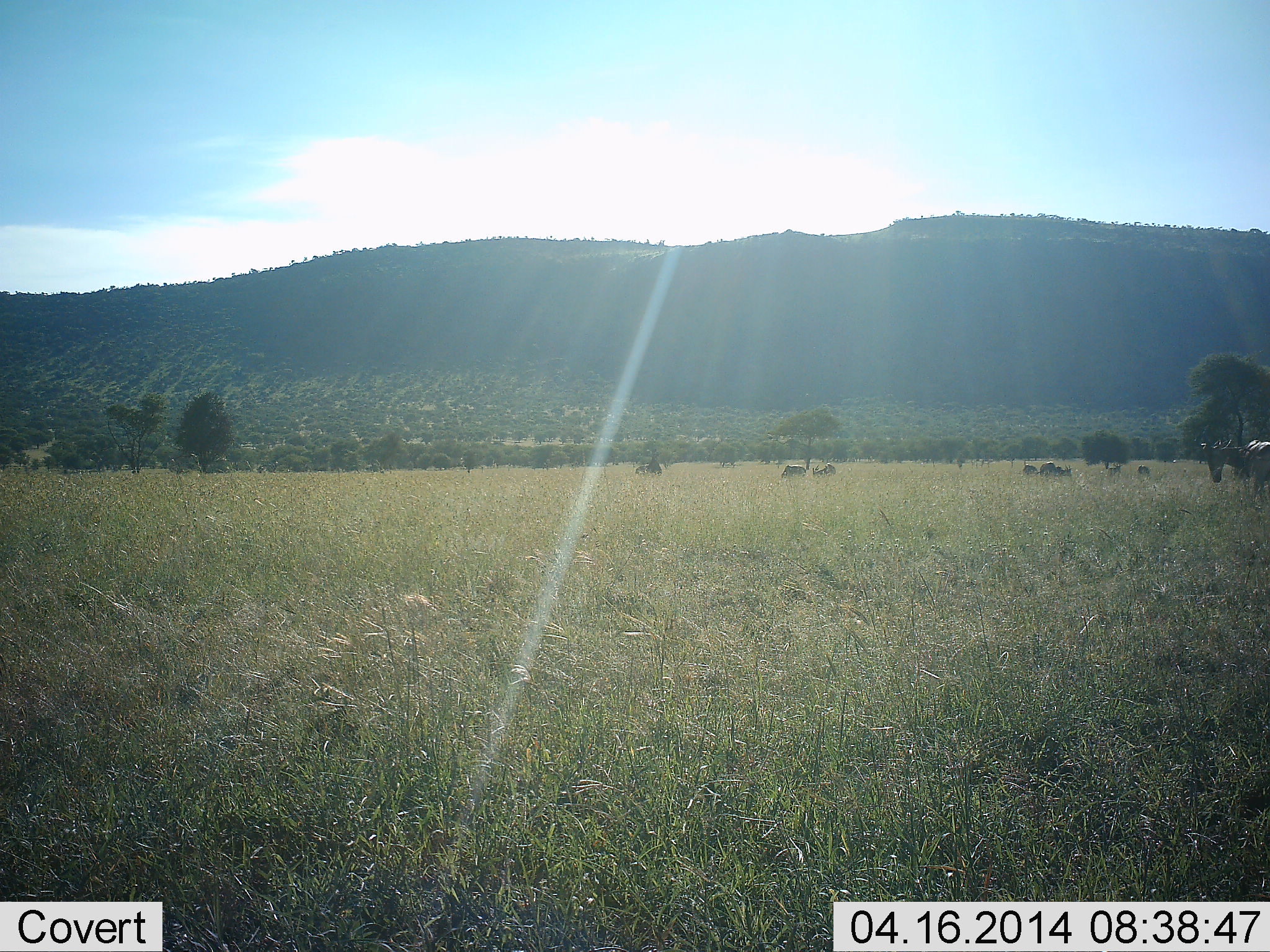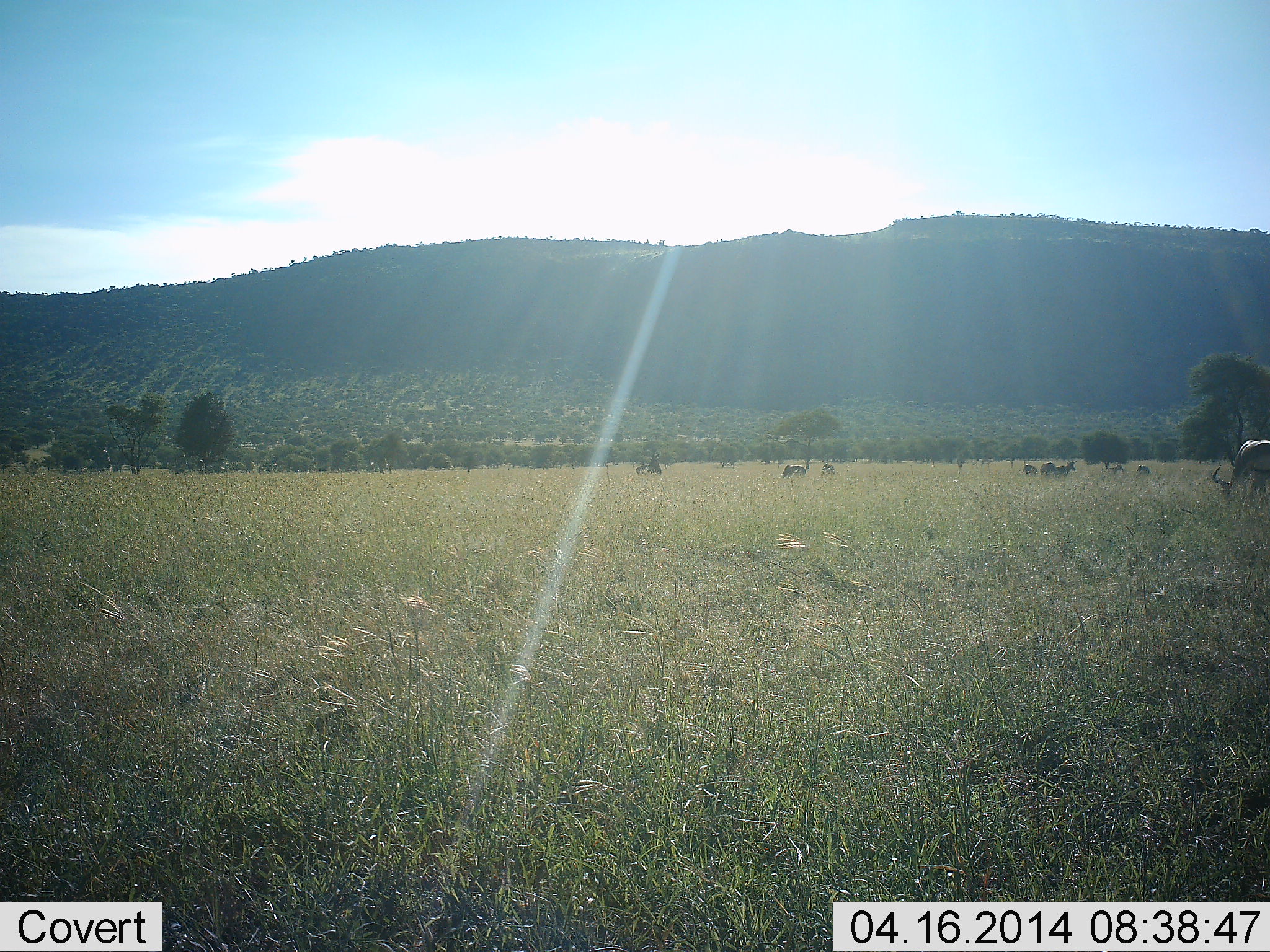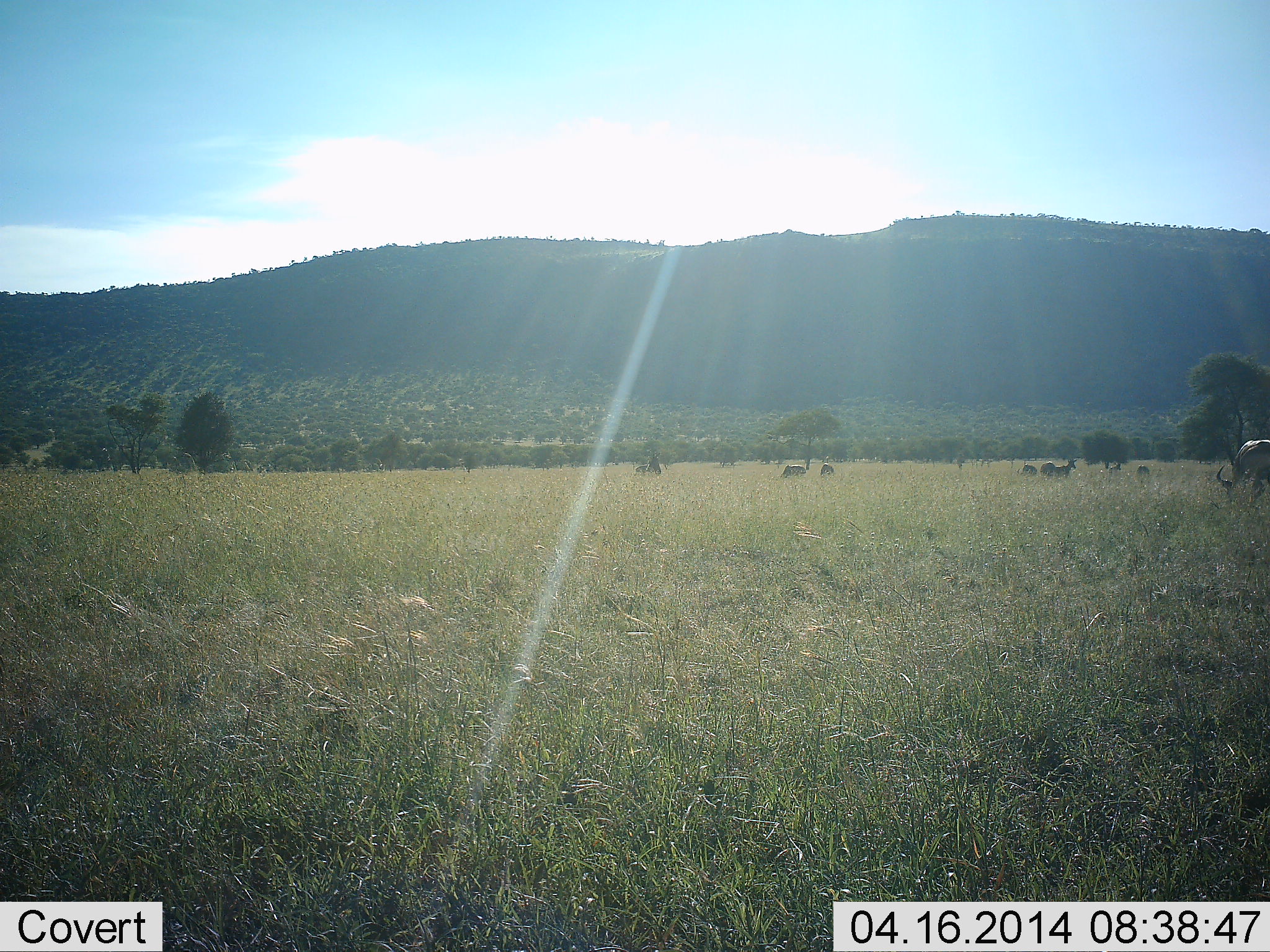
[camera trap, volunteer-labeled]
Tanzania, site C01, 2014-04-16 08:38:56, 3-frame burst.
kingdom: Animalia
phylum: Chordata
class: Mammalia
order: Artiodactyla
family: Bovidae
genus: Connochaetes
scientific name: Connochaetes taurinus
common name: blue wildebeest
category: wildebeest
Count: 8.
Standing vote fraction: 67%.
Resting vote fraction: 8%.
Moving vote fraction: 0%.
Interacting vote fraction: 0%.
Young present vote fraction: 0%.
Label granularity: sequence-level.